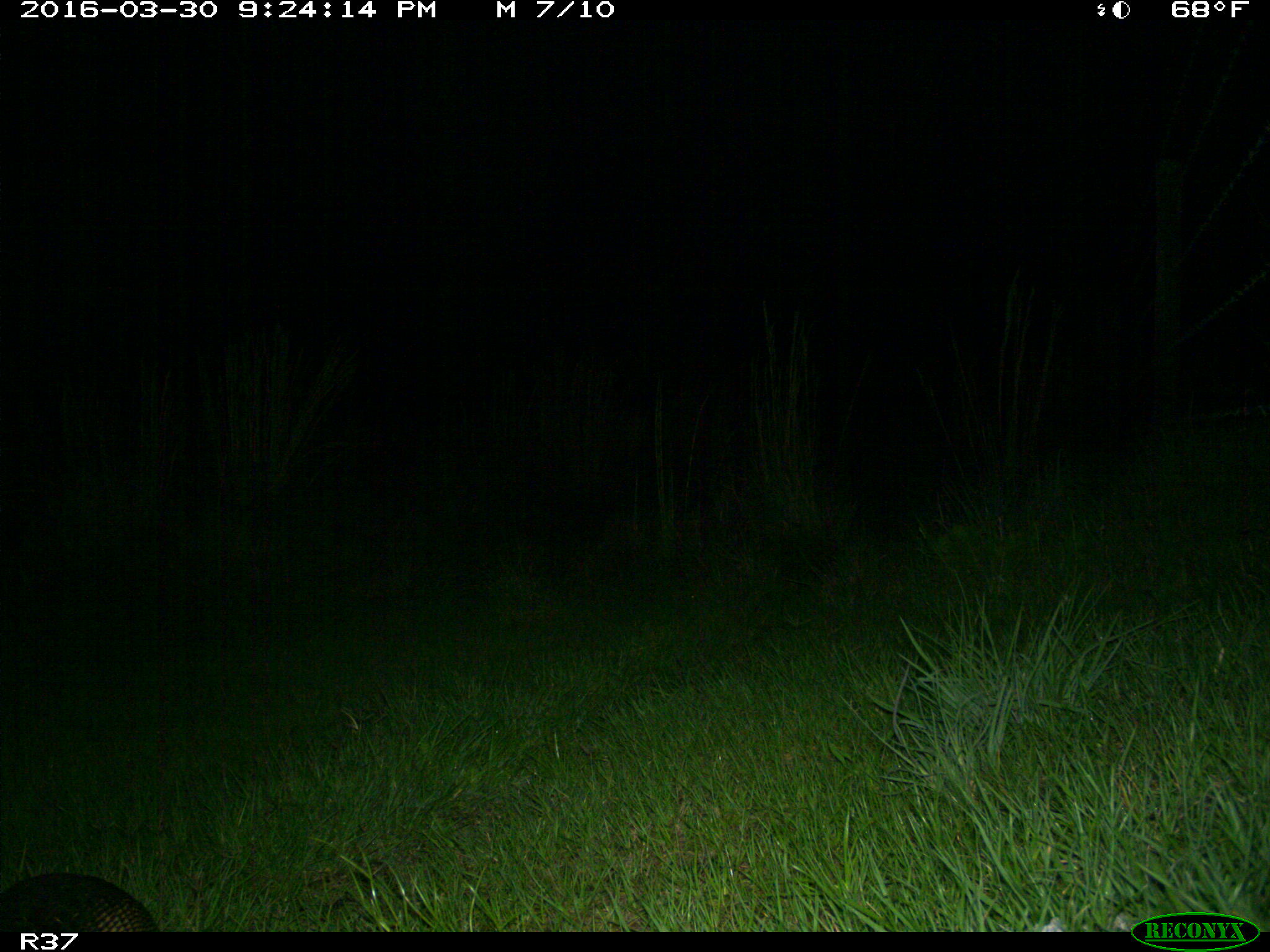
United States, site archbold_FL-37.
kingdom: Animalia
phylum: Chordata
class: Mammalia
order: Cingulata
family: Dasypodidae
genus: Dasypus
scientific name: Dasypus novemcinctus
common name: nine-banded armadillo